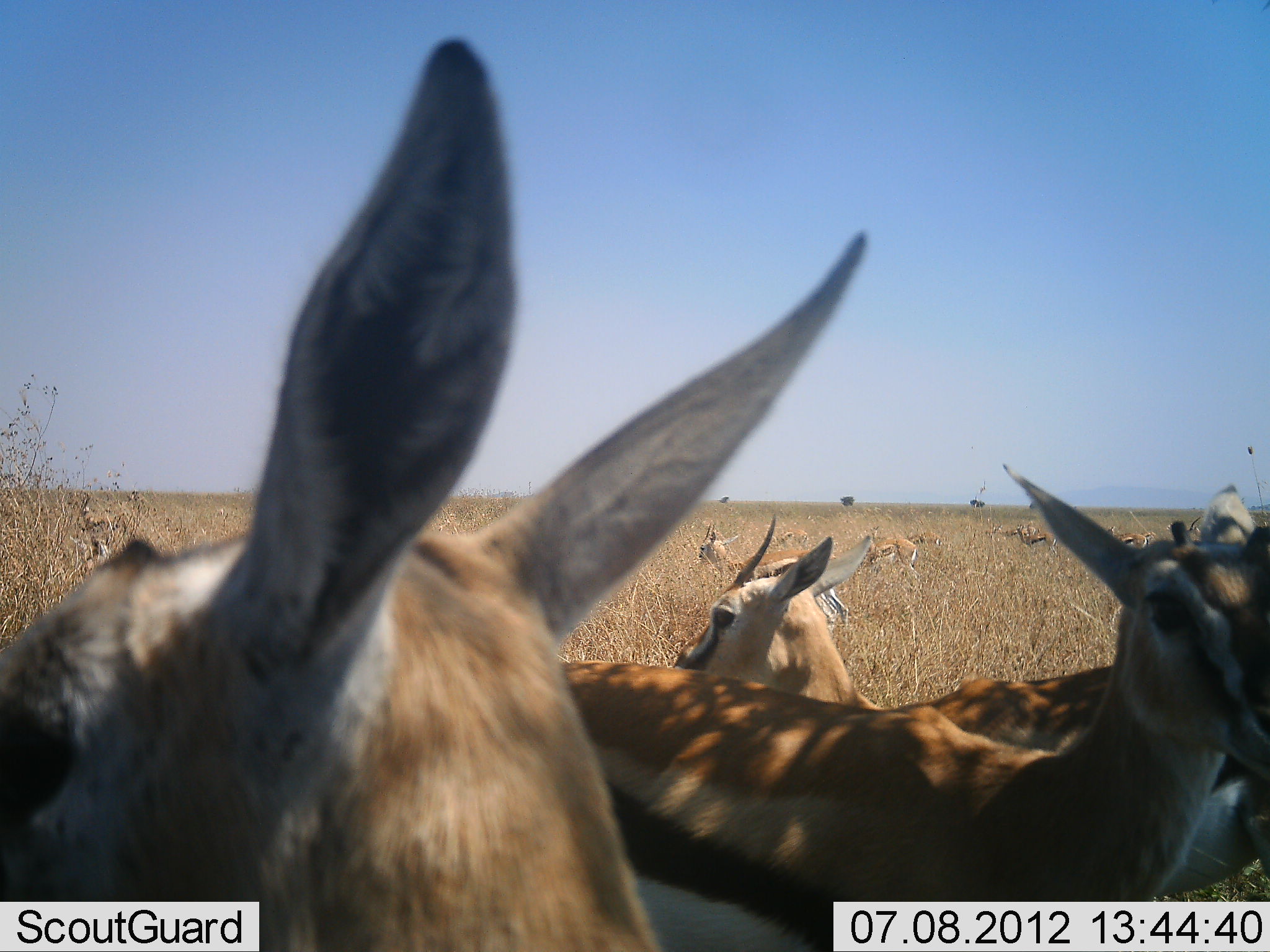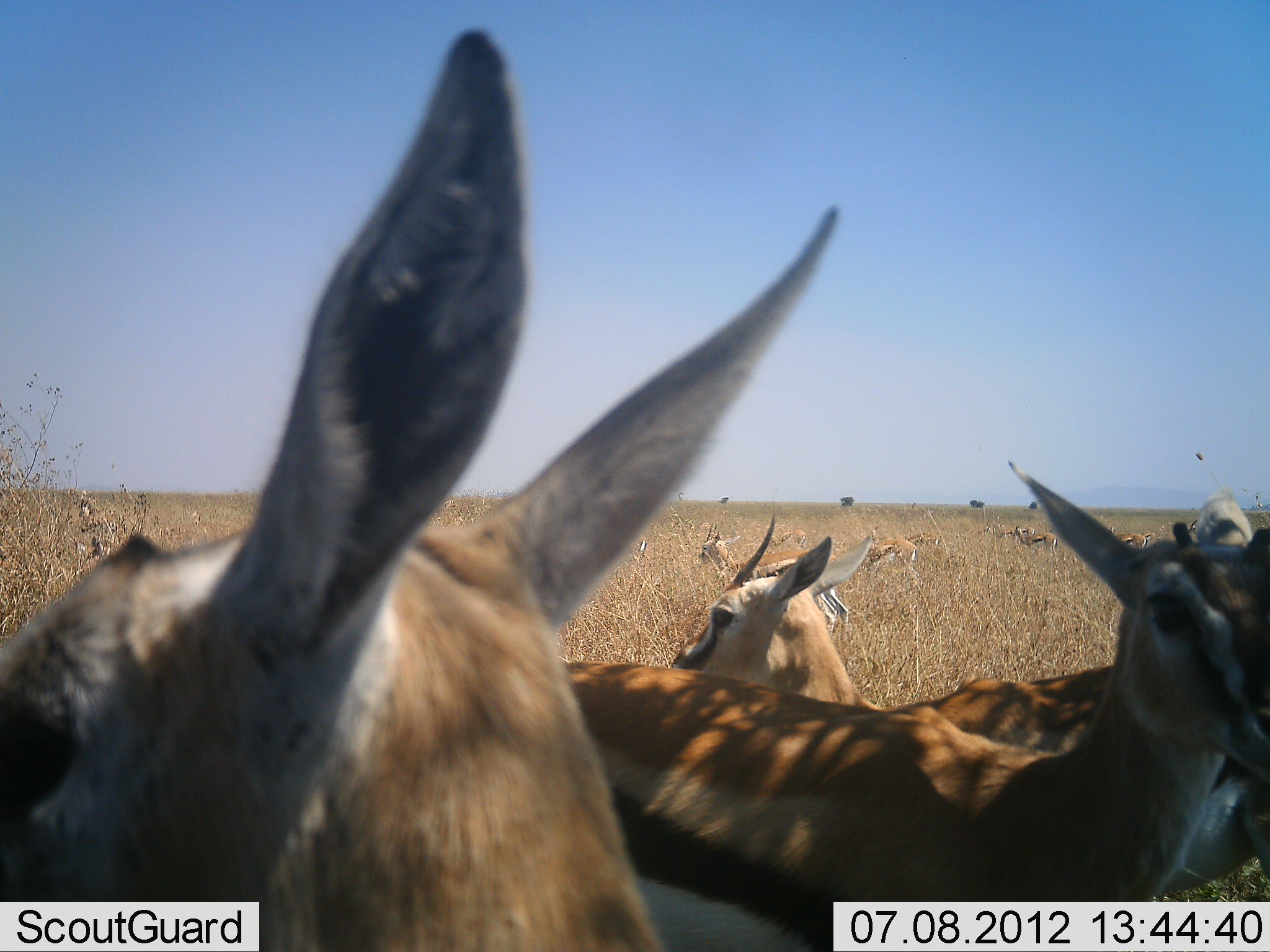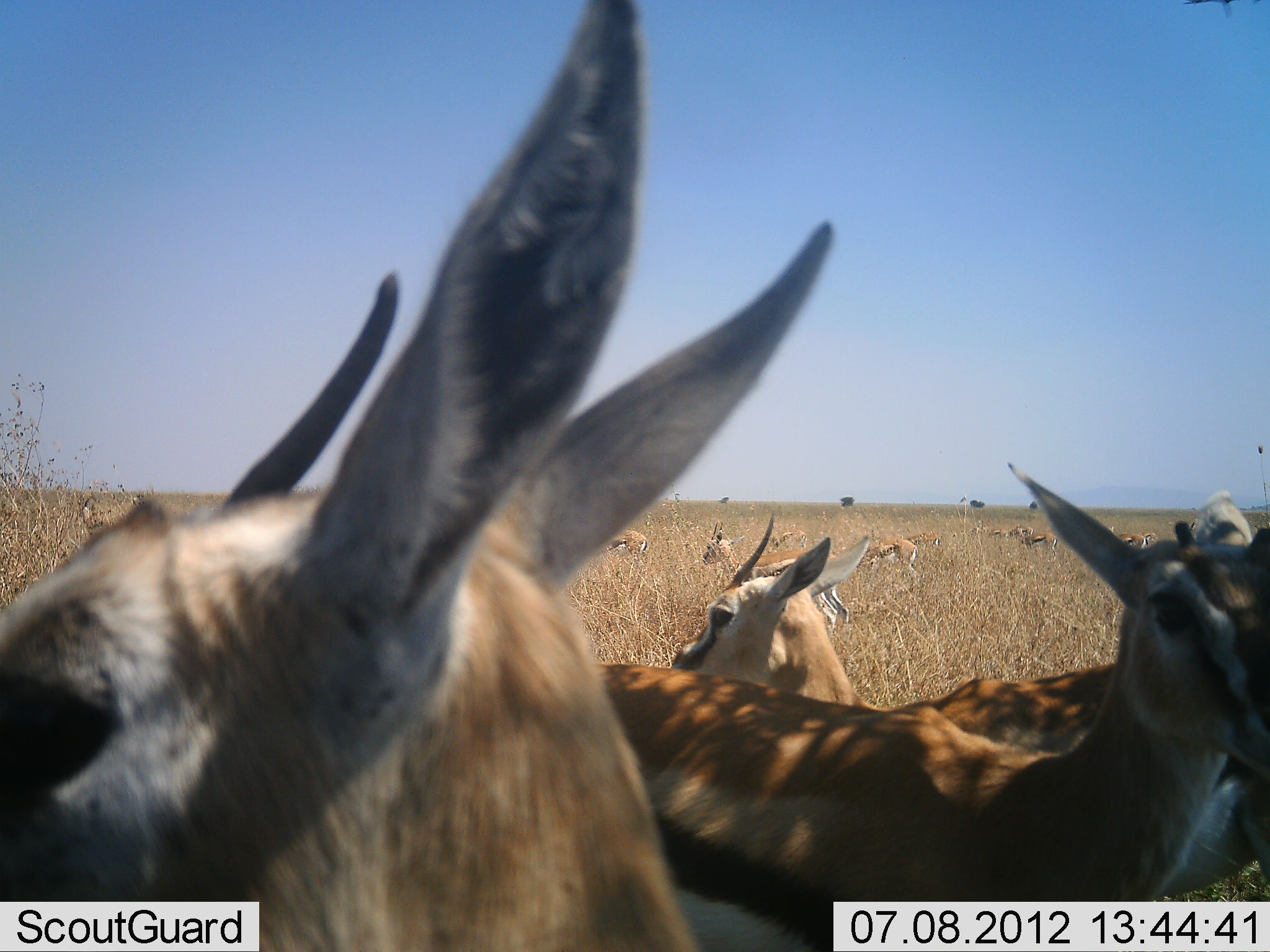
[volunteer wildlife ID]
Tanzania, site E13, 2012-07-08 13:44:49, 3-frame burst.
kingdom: Animalia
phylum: Chordata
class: Mammalia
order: Artiodactyla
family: Bovidae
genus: Eudorcas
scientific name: Eudorcas thomsonii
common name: thomson's gazelle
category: gazellethomsons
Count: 11-50.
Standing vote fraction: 100%.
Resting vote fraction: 10%.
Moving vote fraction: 10%.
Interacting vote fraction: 10%.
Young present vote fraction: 0%.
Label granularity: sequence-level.